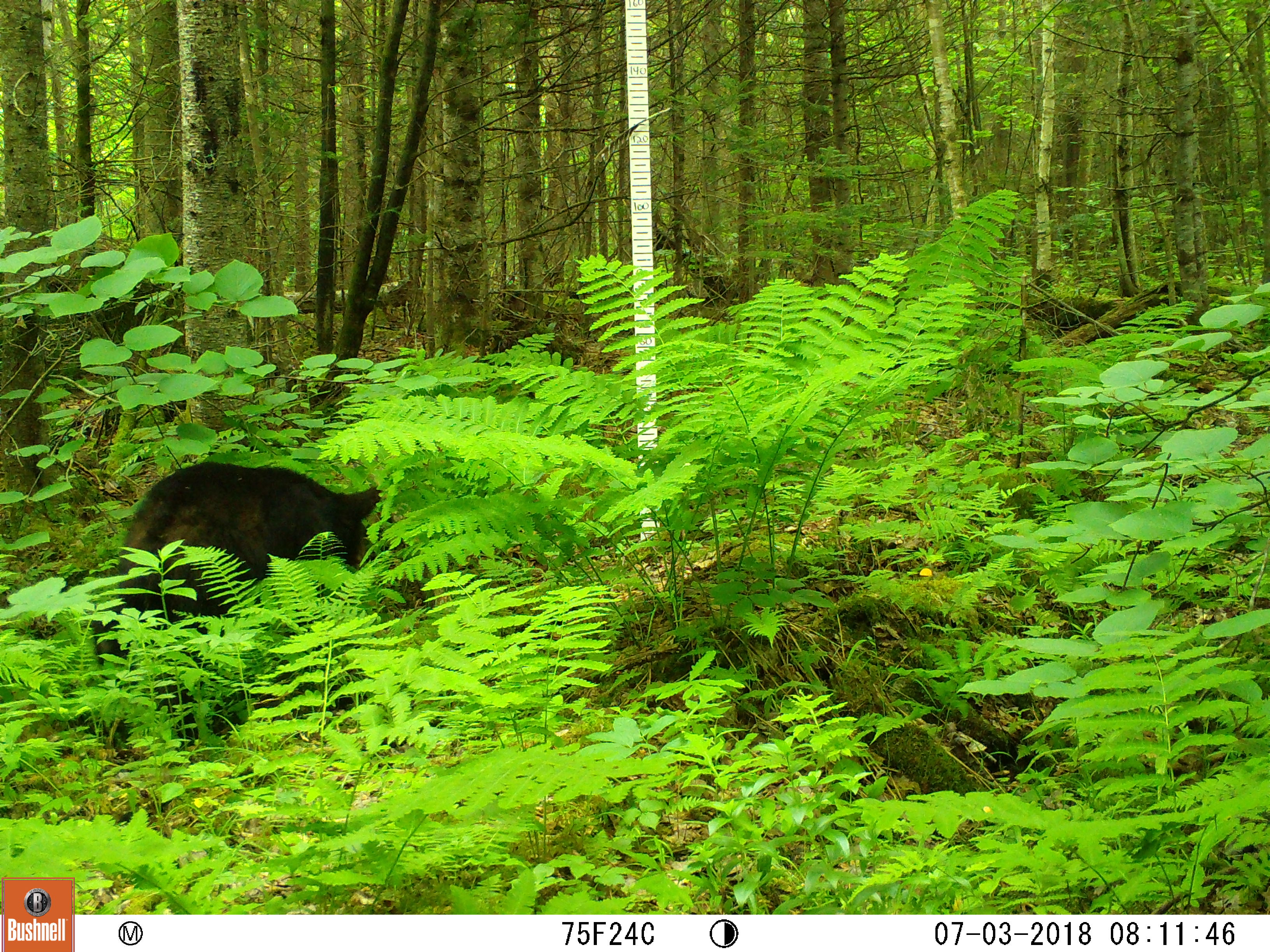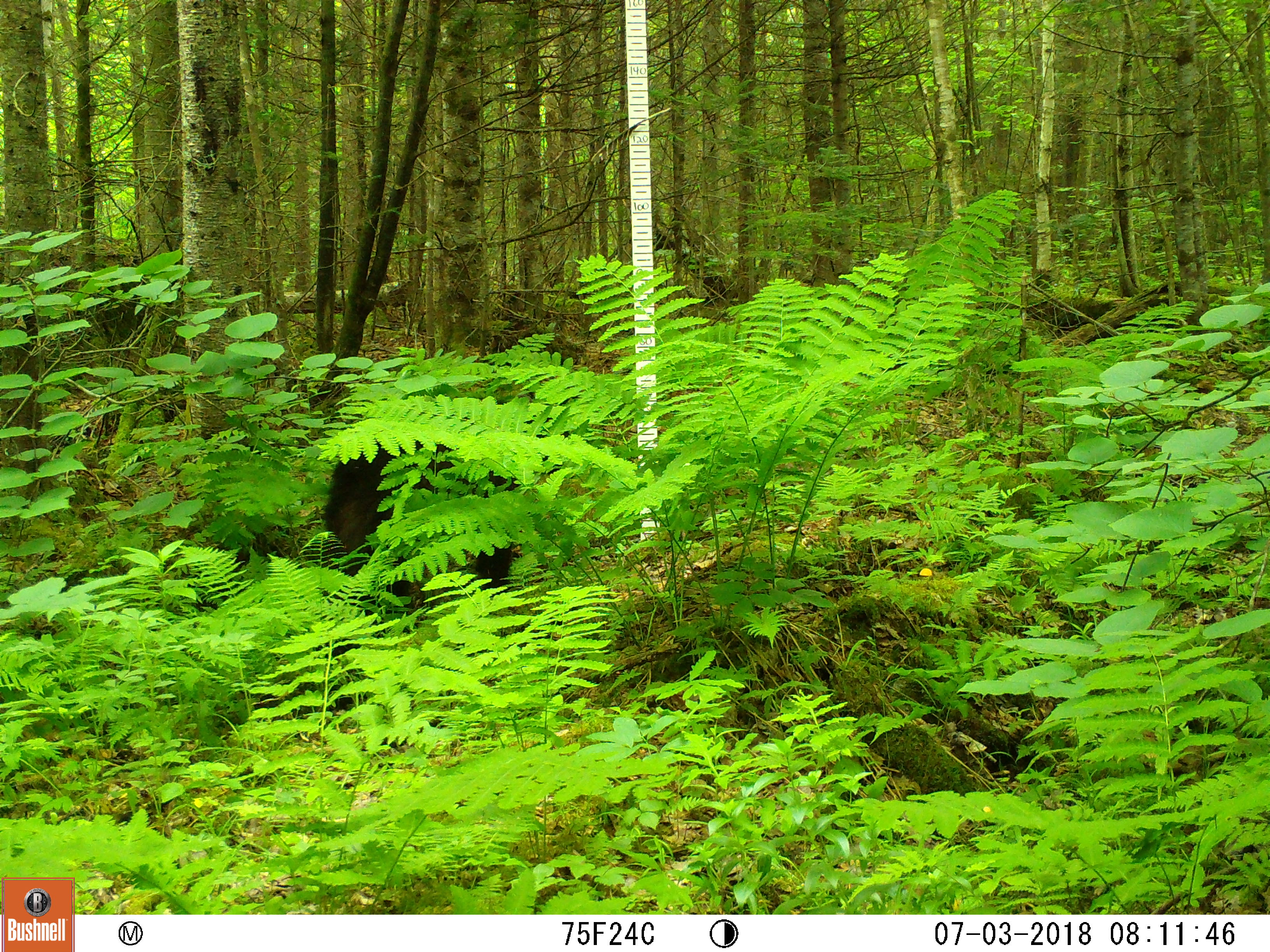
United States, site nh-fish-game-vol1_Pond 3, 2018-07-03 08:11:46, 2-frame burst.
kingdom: Animalia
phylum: Chordata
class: Mammalia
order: Carnivora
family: Ursidae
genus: Ursus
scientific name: Ursus americanus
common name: black bear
Black bear (Ursus americanus).